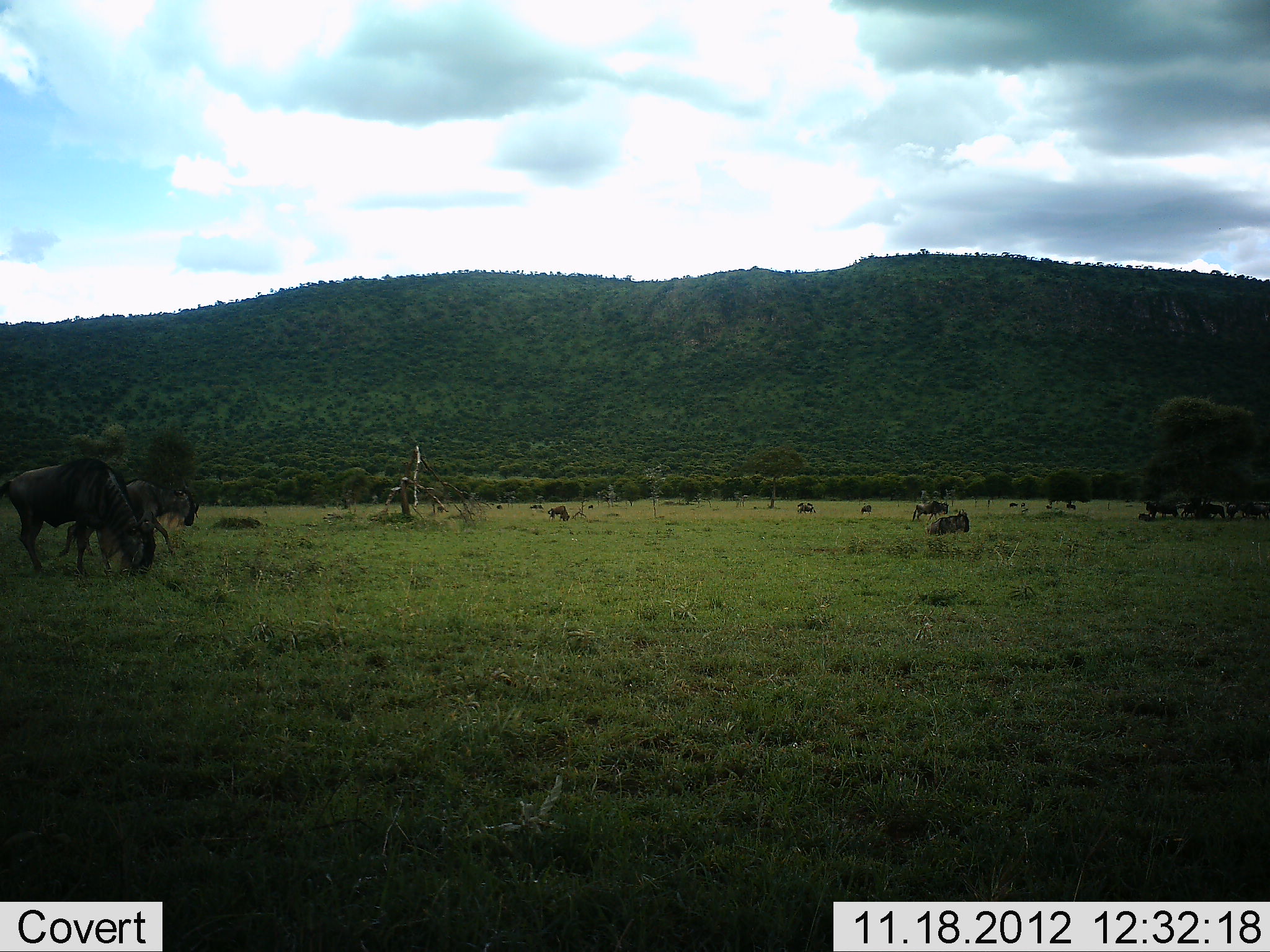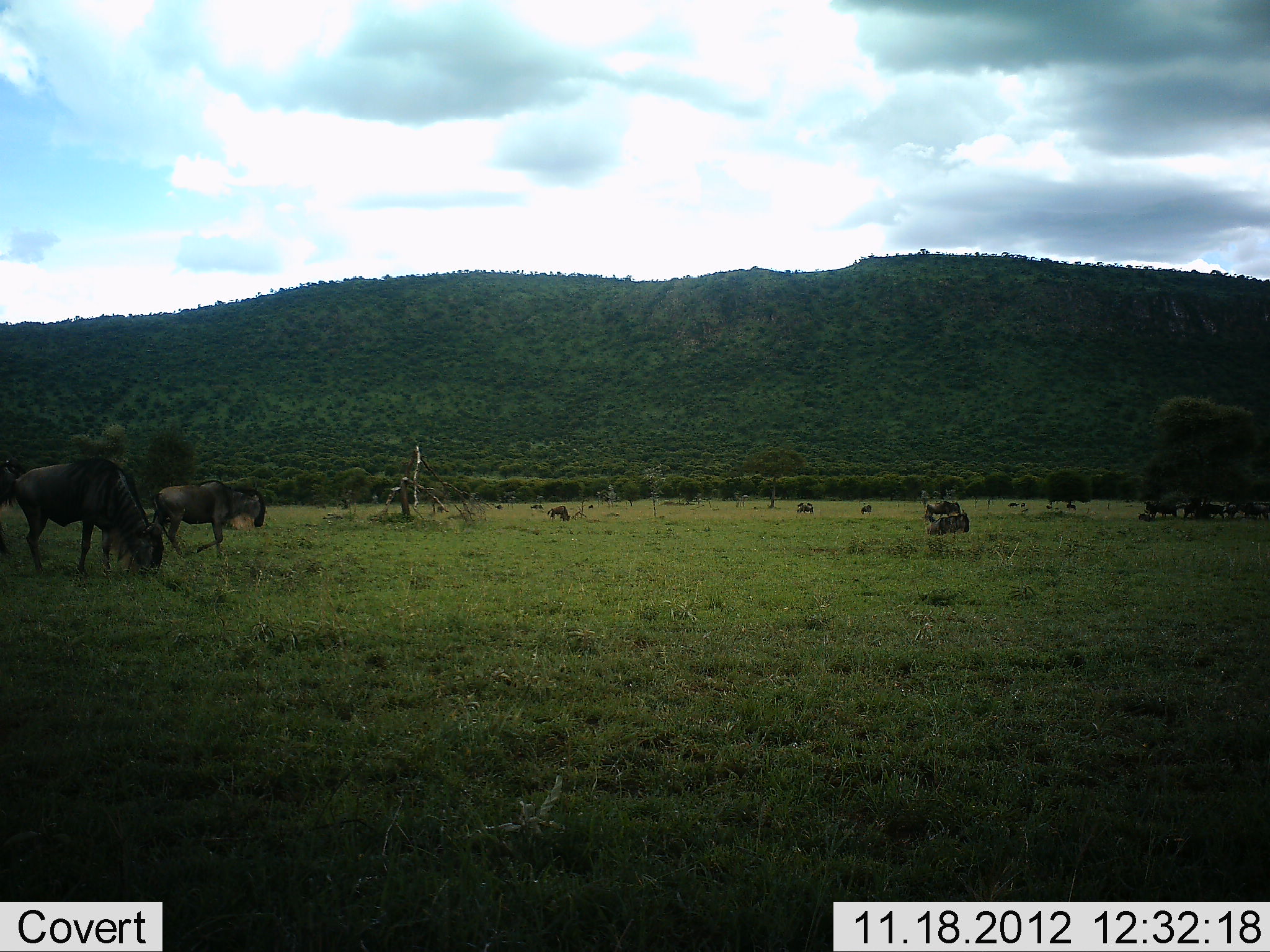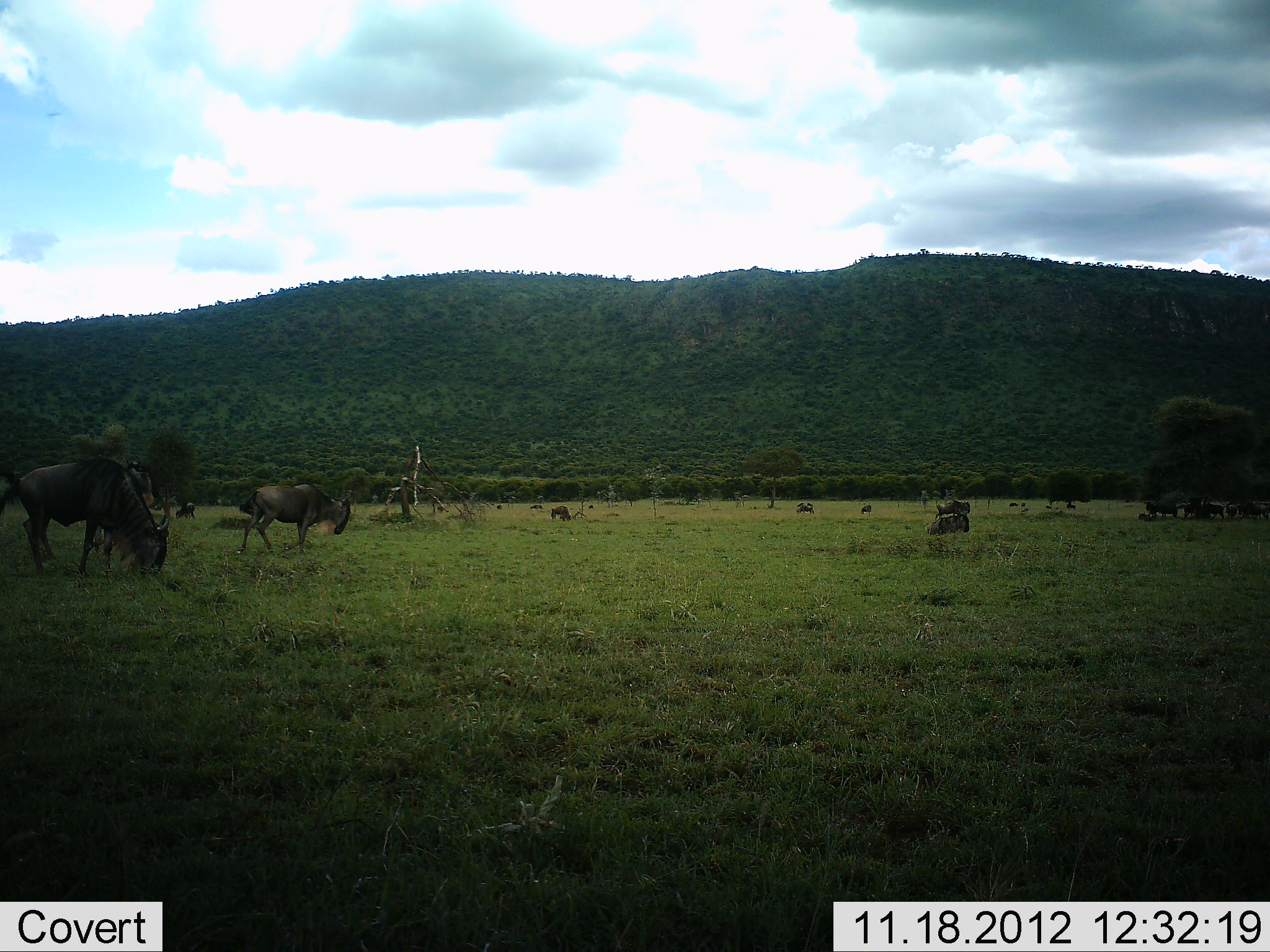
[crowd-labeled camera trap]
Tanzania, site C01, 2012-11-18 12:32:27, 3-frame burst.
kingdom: Animalia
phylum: Chordata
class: Mammalia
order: Artiodactyla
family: Bovidae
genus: Connochaetes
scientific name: Connochaetes taurinus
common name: blue wildebeest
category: wildebeest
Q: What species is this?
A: Wildebeest (blue wildebeest) (Connochaetes taurinus).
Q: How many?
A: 11-50.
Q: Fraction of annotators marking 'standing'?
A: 70%.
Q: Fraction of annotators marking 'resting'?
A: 50%.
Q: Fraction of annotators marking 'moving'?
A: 70%.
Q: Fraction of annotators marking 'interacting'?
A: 0%.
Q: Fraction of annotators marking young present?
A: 0%.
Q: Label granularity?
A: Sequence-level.